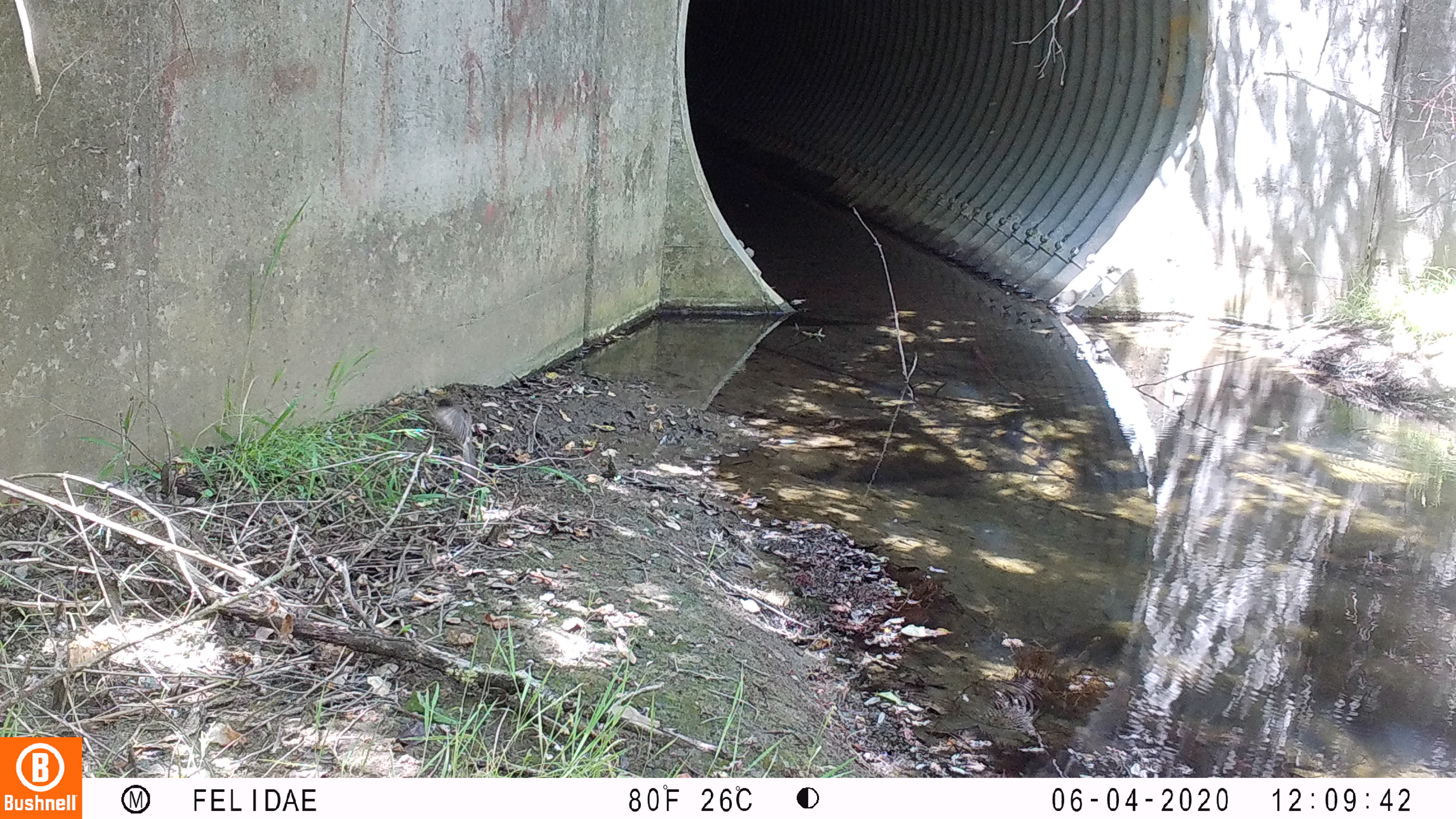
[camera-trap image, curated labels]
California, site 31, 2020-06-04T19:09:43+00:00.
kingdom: Animalia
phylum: Chordata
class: Aves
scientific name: Aves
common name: bird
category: unknown bird